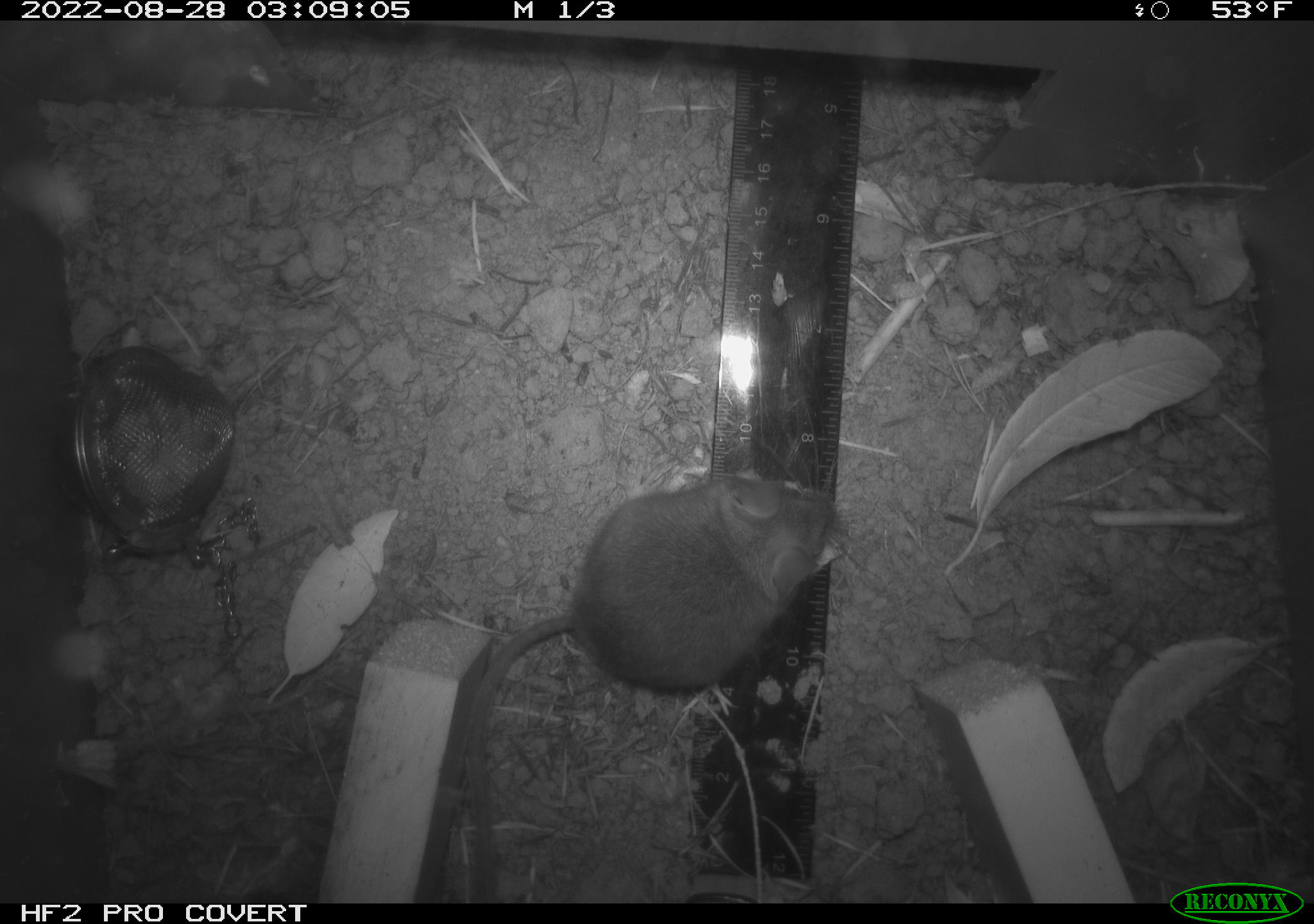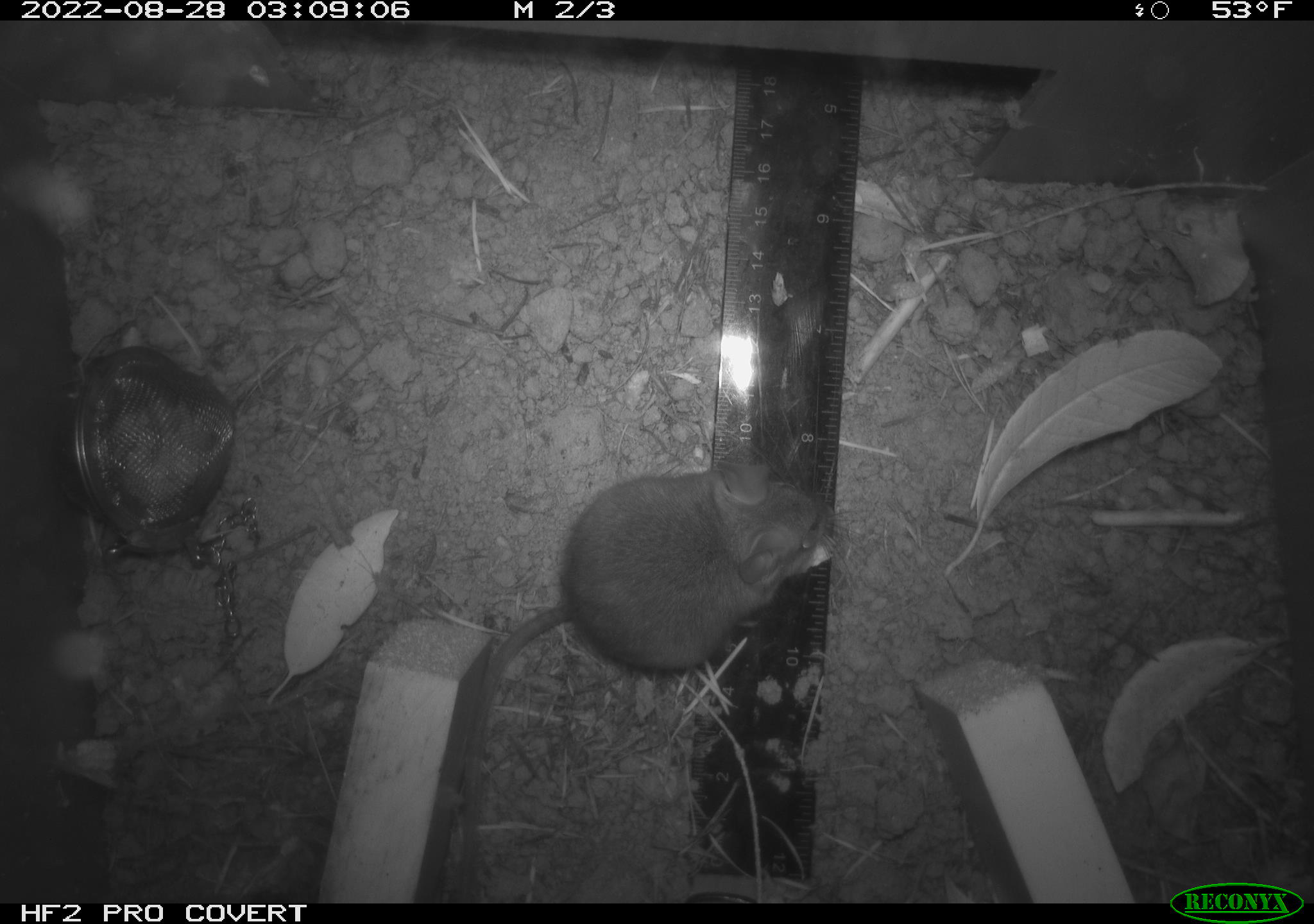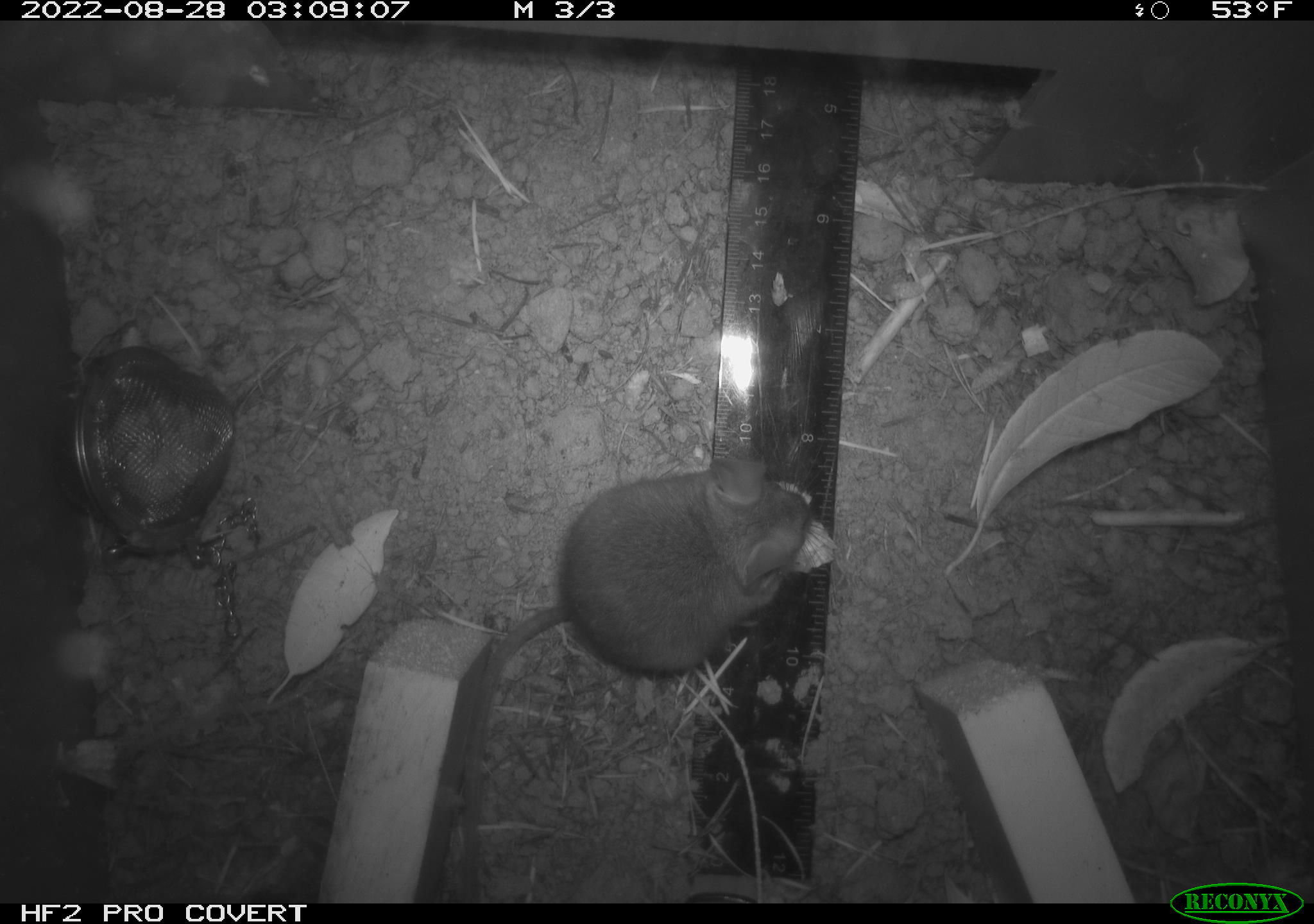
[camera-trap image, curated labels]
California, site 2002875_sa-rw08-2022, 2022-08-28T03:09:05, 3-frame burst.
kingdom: Animalia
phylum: Chordata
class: Mammalia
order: Rodentia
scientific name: Rodentia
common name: mouse species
Mouse species (Rodentia).